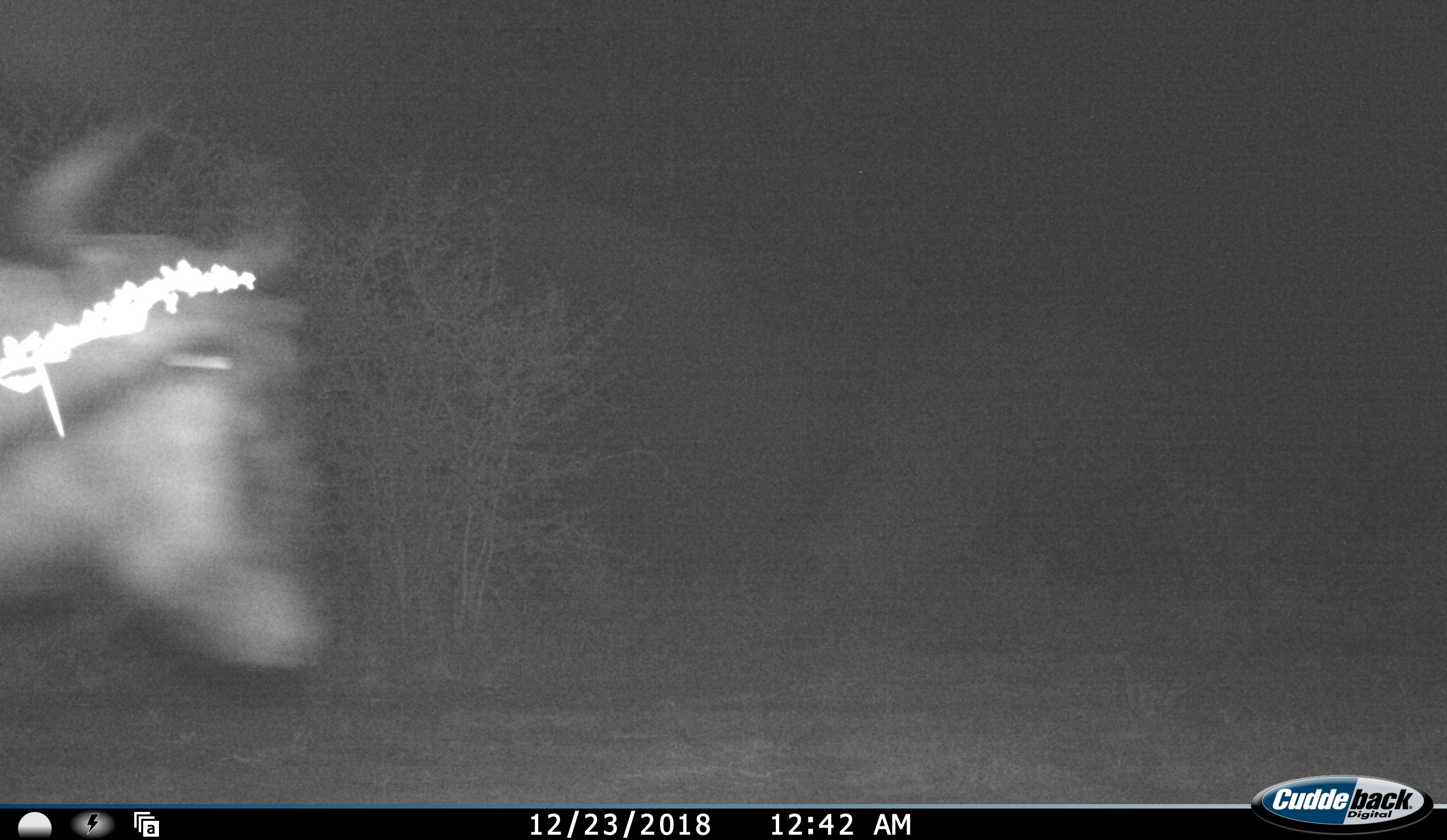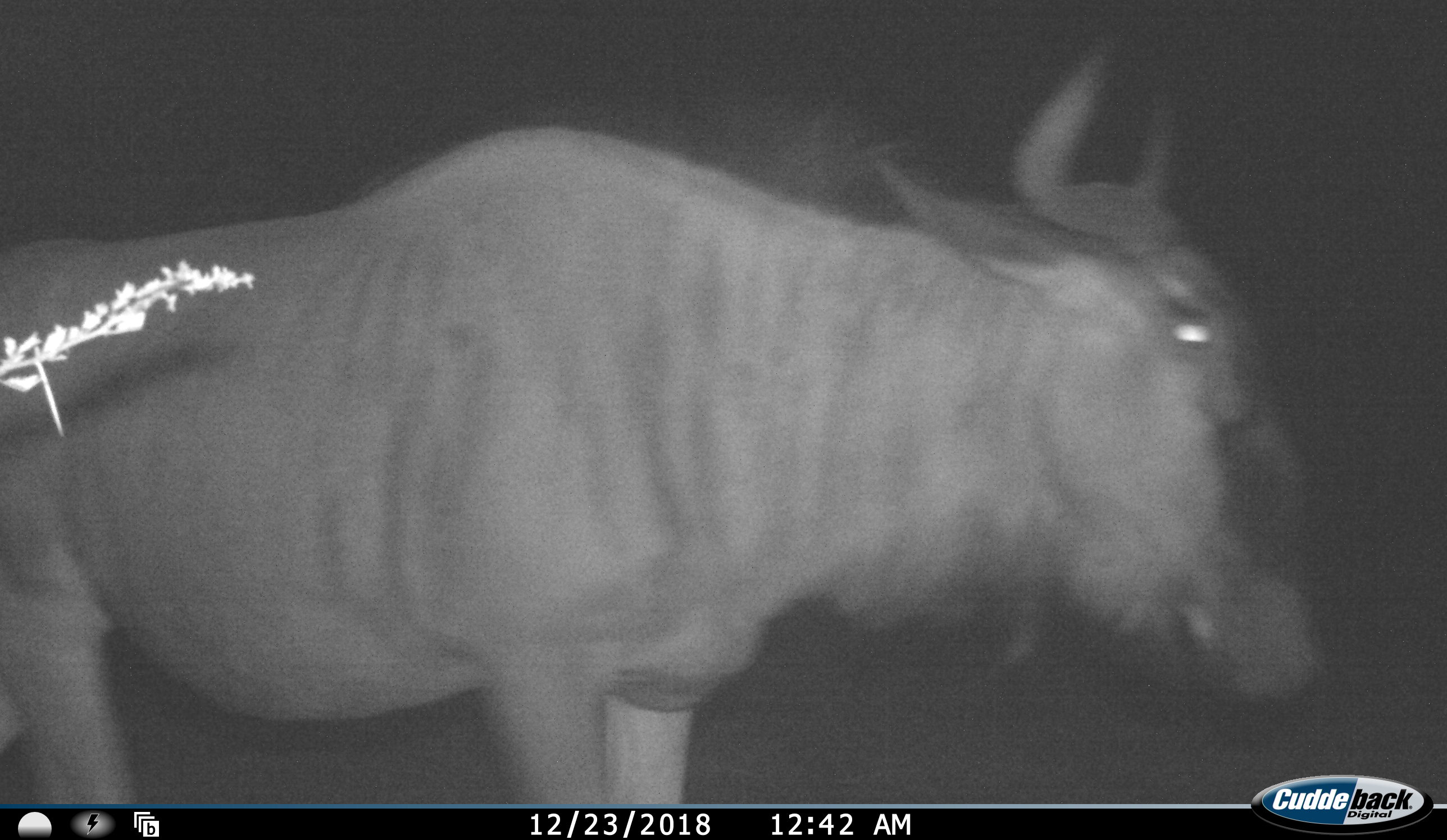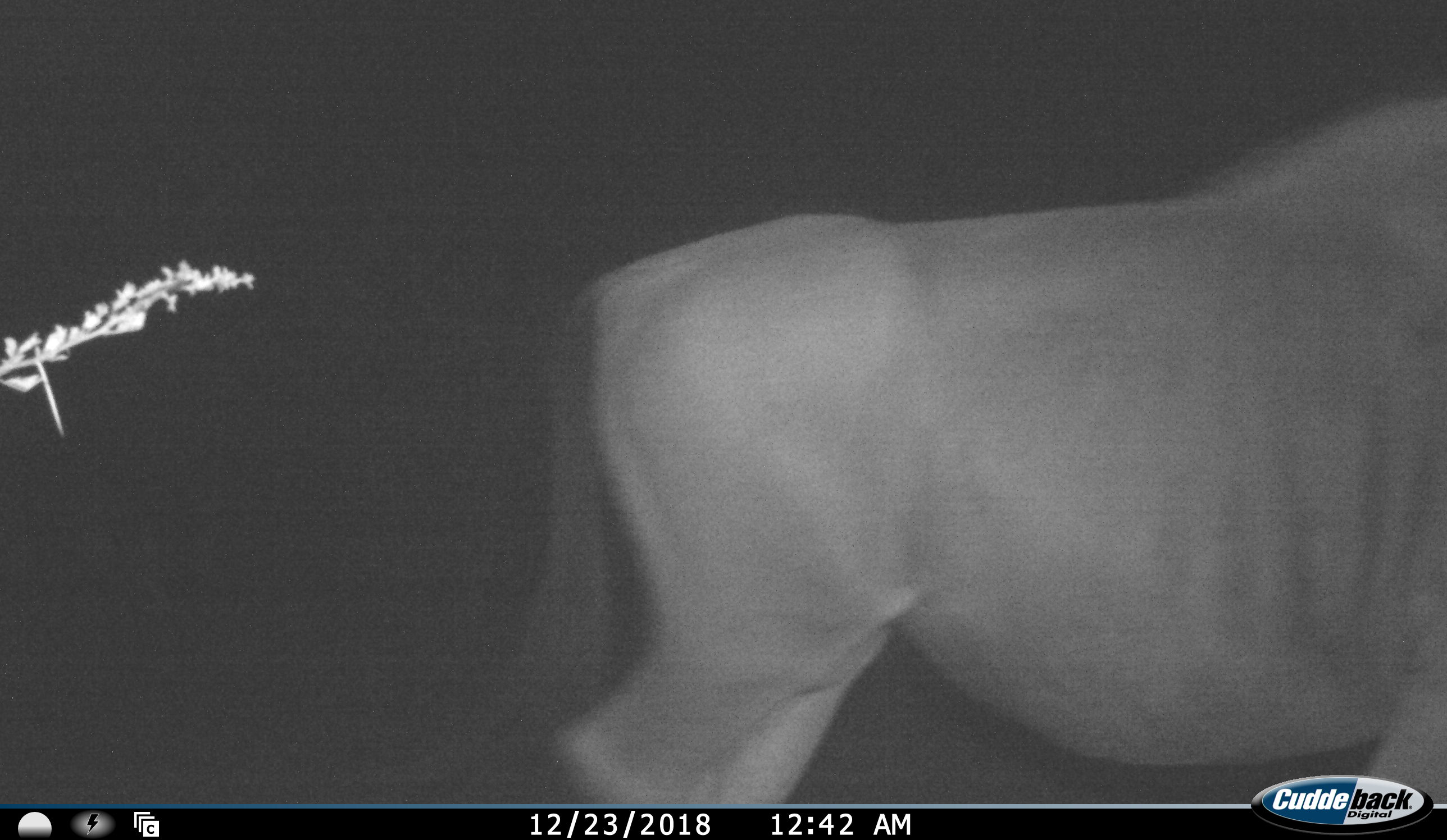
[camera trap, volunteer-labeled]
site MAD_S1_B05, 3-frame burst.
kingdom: Animalia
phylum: Chordata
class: Mammalia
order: Artiodactyla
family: Bovidae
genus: Connochaetes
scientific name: Connochaetes taurinus taurinus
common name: blue wildebeest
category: wildebeestblue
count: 1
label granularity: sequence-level